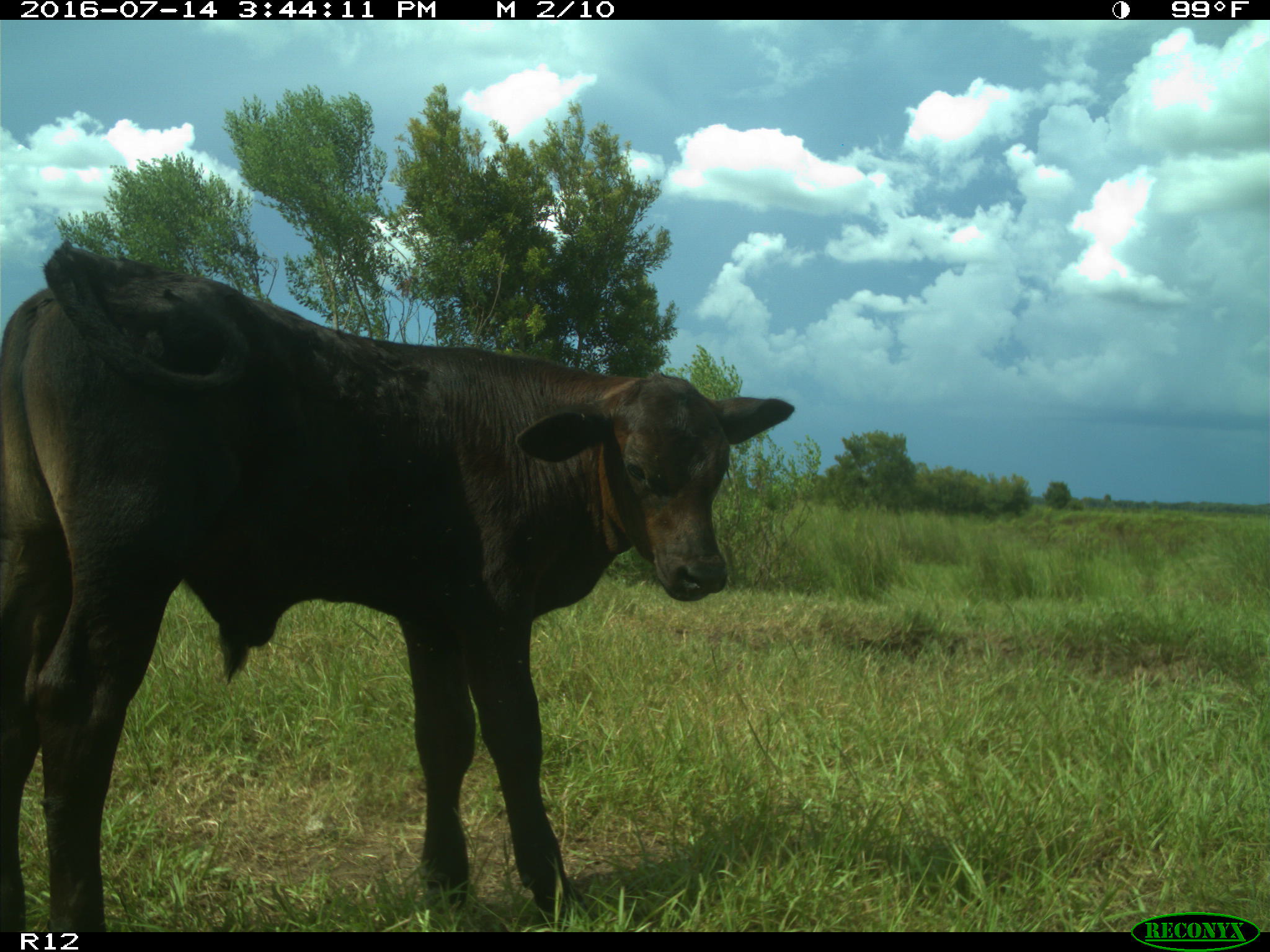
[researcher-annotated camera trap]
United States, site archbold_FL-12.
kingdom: Animalia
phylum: Chordata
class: Mammalia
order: Artiodactyla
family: Bovidae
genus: Bos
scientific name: Bos taurus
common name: domestic cow